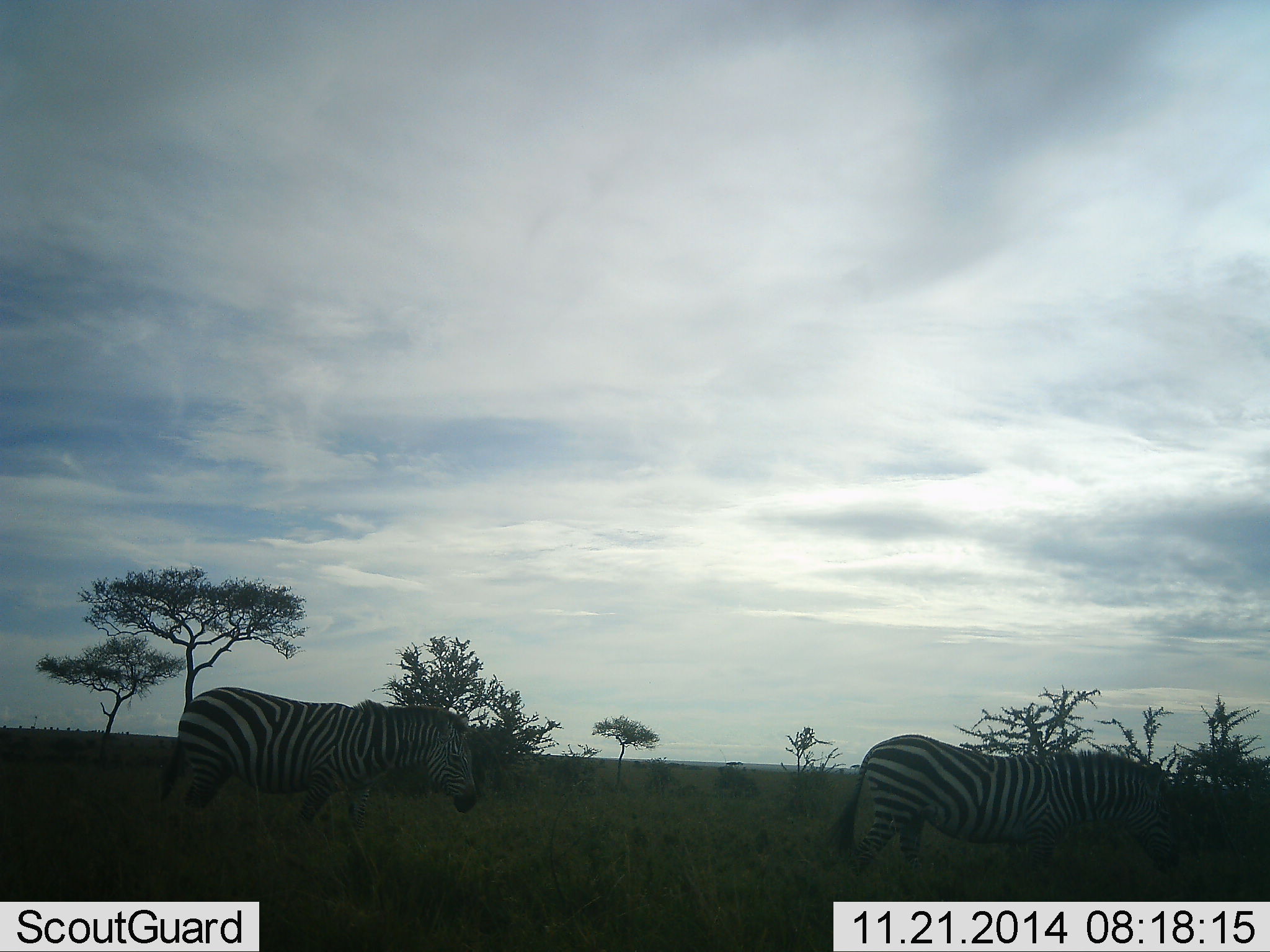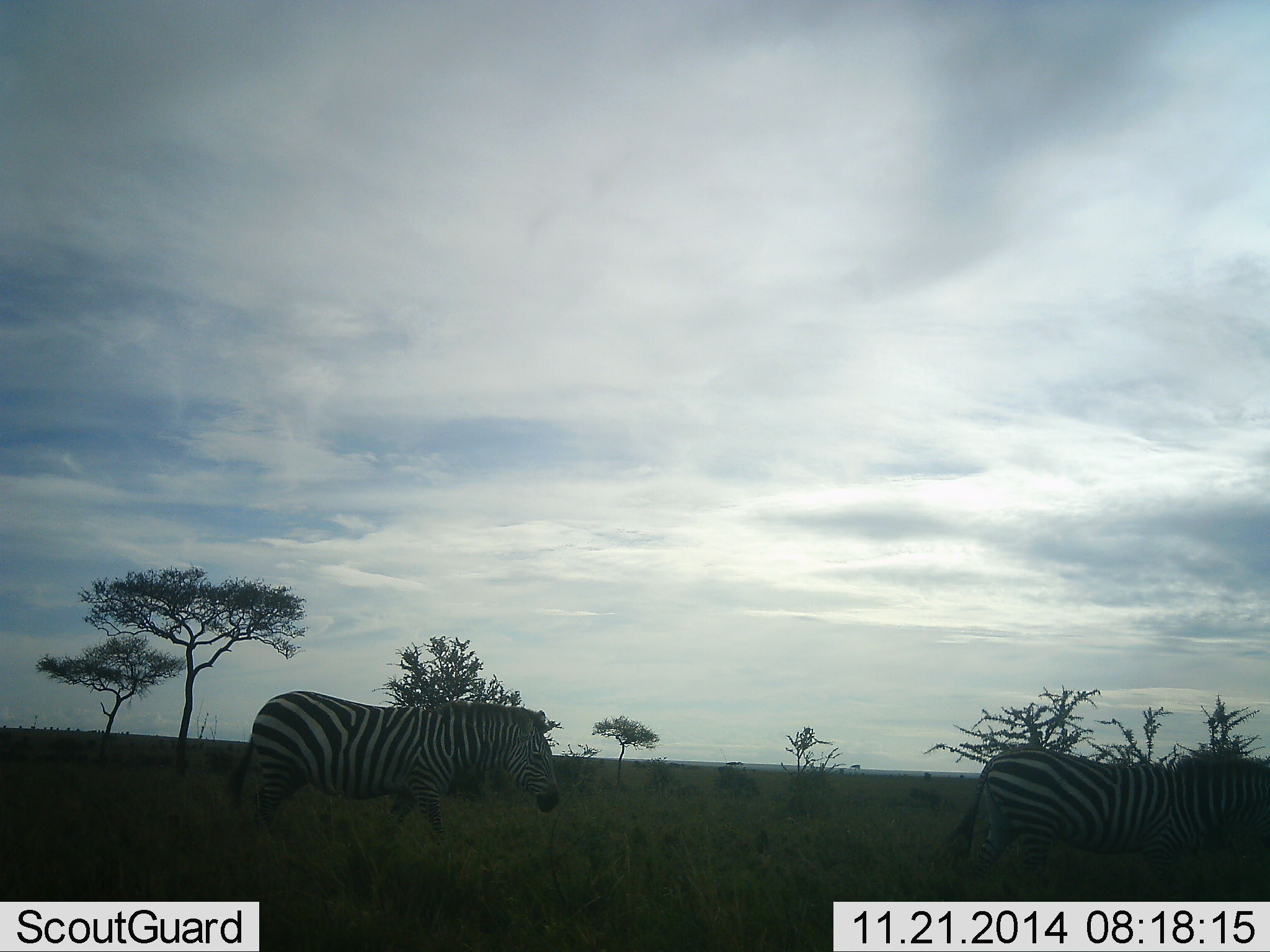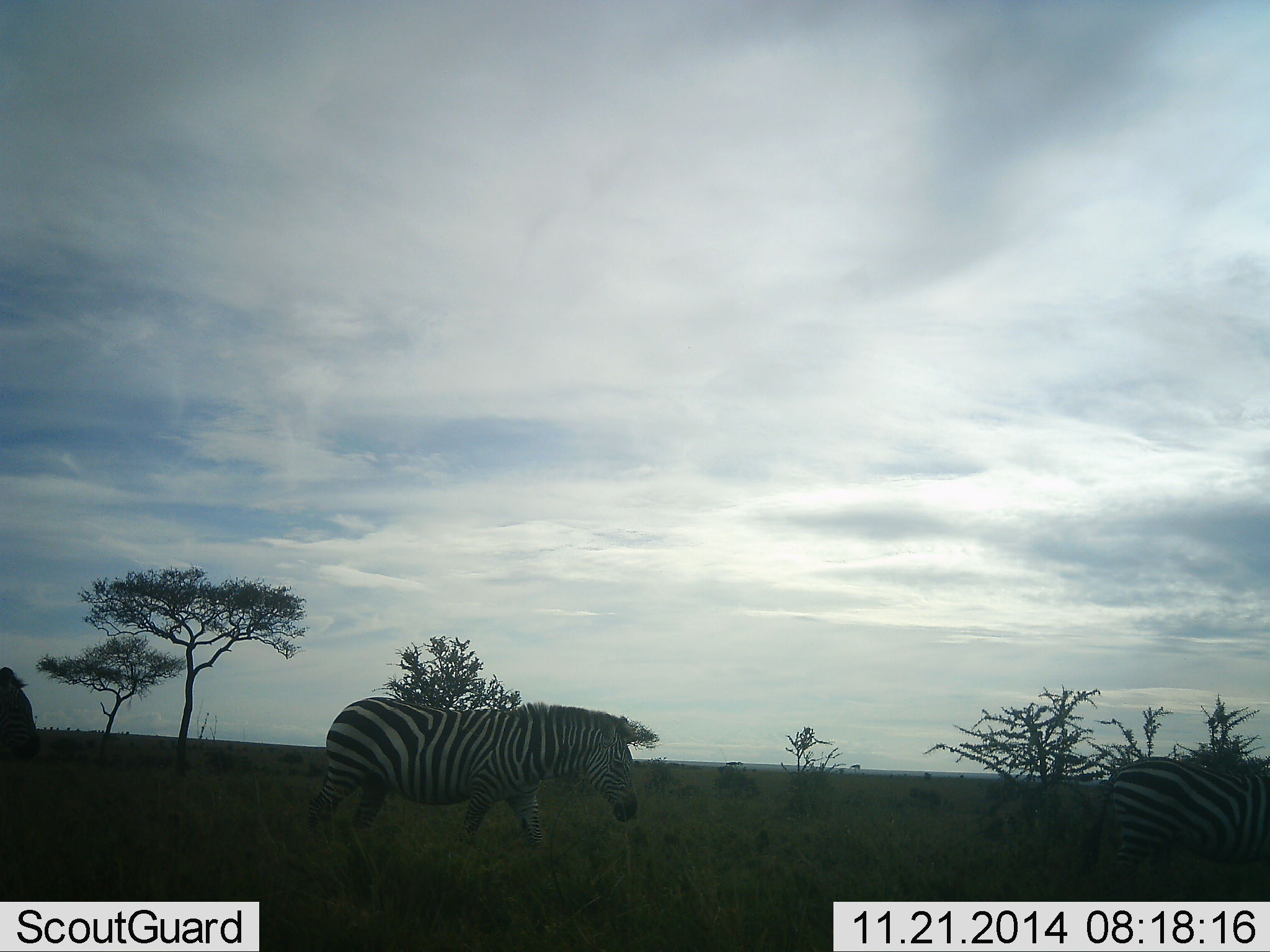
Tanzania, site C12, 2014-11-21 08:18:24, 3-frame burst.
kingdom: Animalia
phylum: Chordata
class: Mammalia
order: Perissodactyla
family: Equidae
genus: Equus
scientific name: Equus quagga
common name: plains zebra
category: zebra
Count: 3.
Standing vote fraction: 10%.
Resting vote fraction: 0%.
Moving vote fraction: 100%.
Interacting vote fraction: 0%.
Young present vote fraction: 0%.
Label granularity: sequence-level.